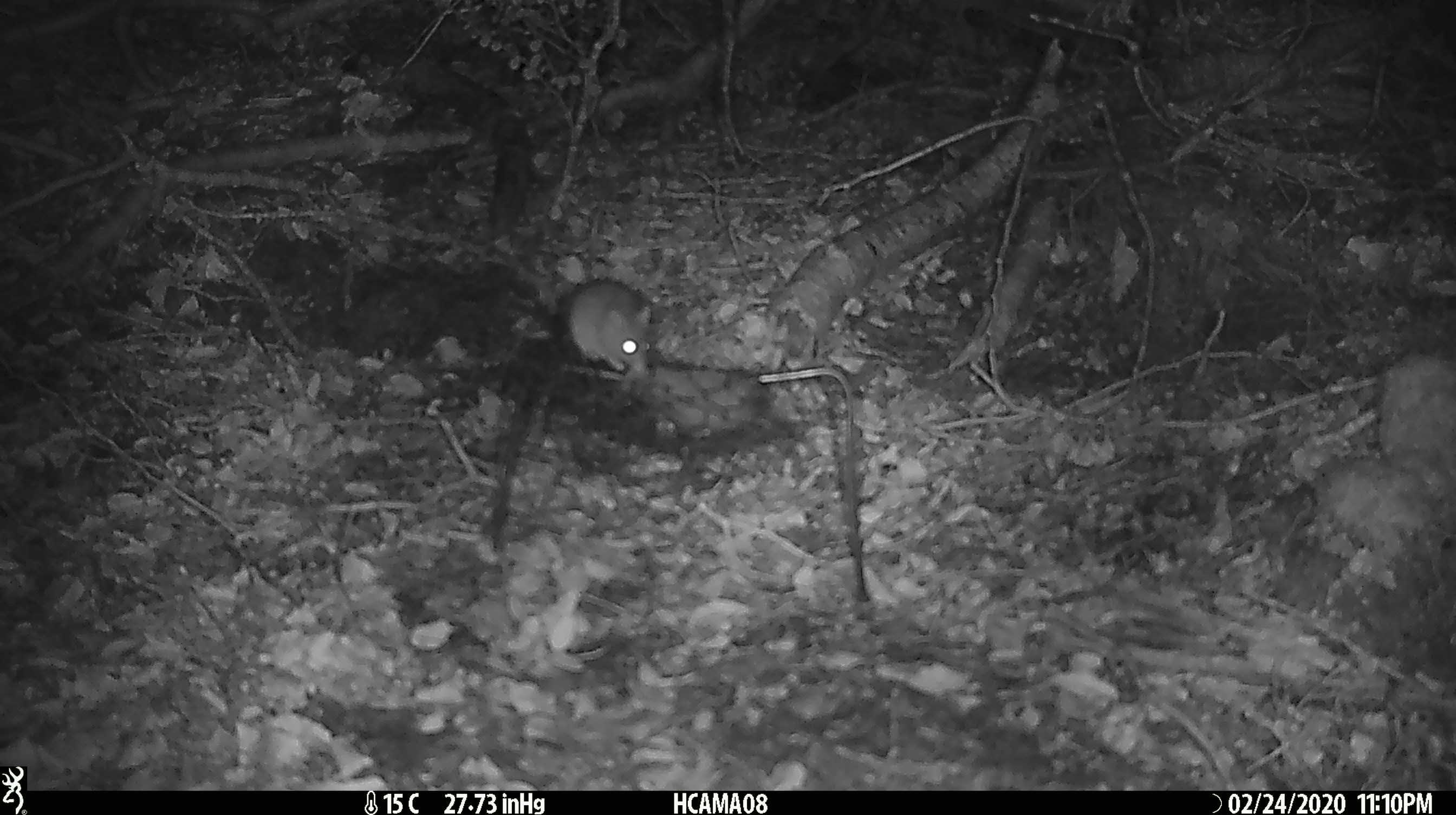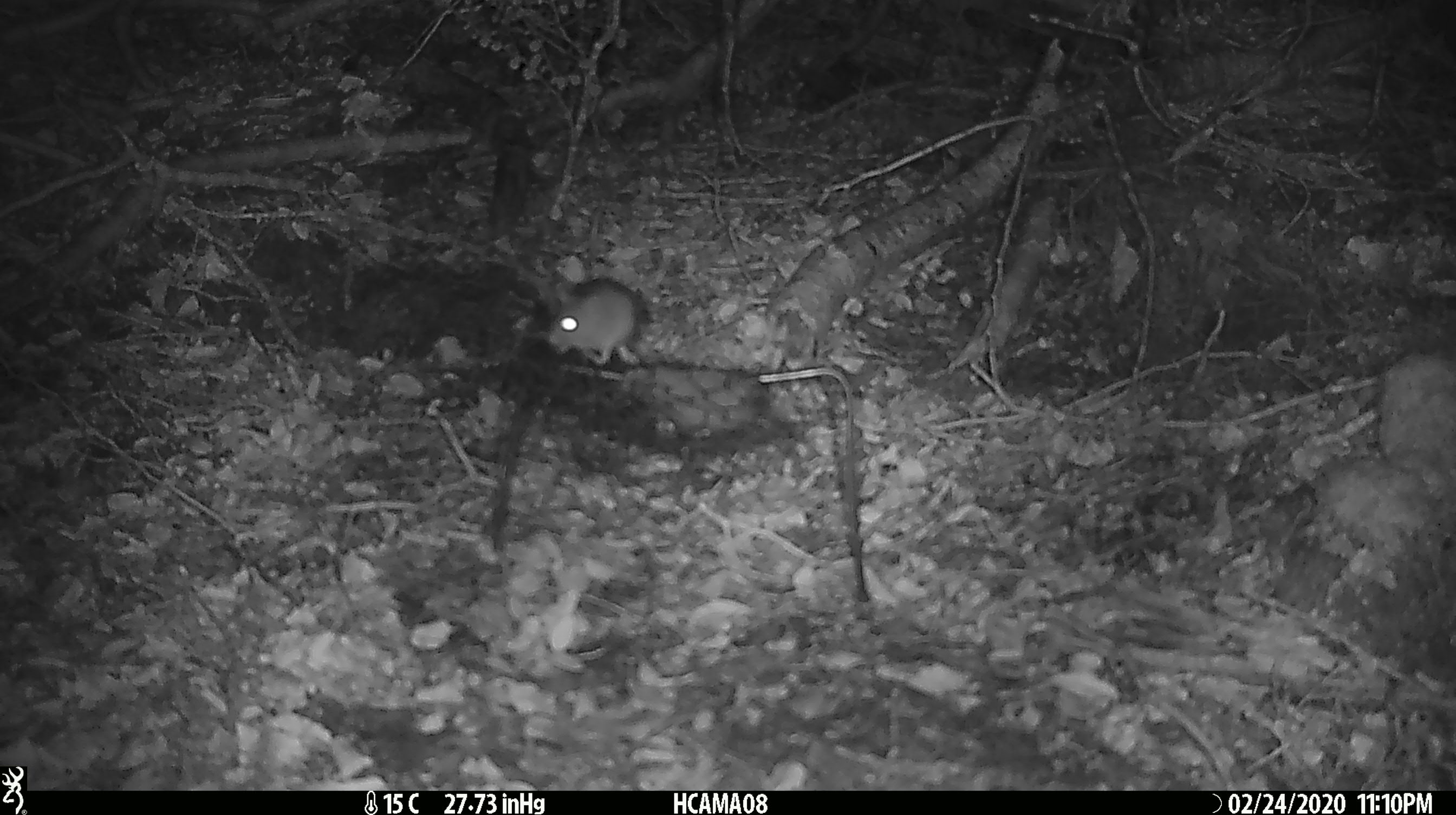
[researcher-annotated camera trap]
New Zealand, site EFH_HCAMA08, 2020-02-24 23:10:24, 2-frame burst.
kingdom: Animalia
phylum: Chordata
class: Mammalia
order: Rodentia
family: Muridae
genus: Mus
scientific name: Mus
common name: mouse